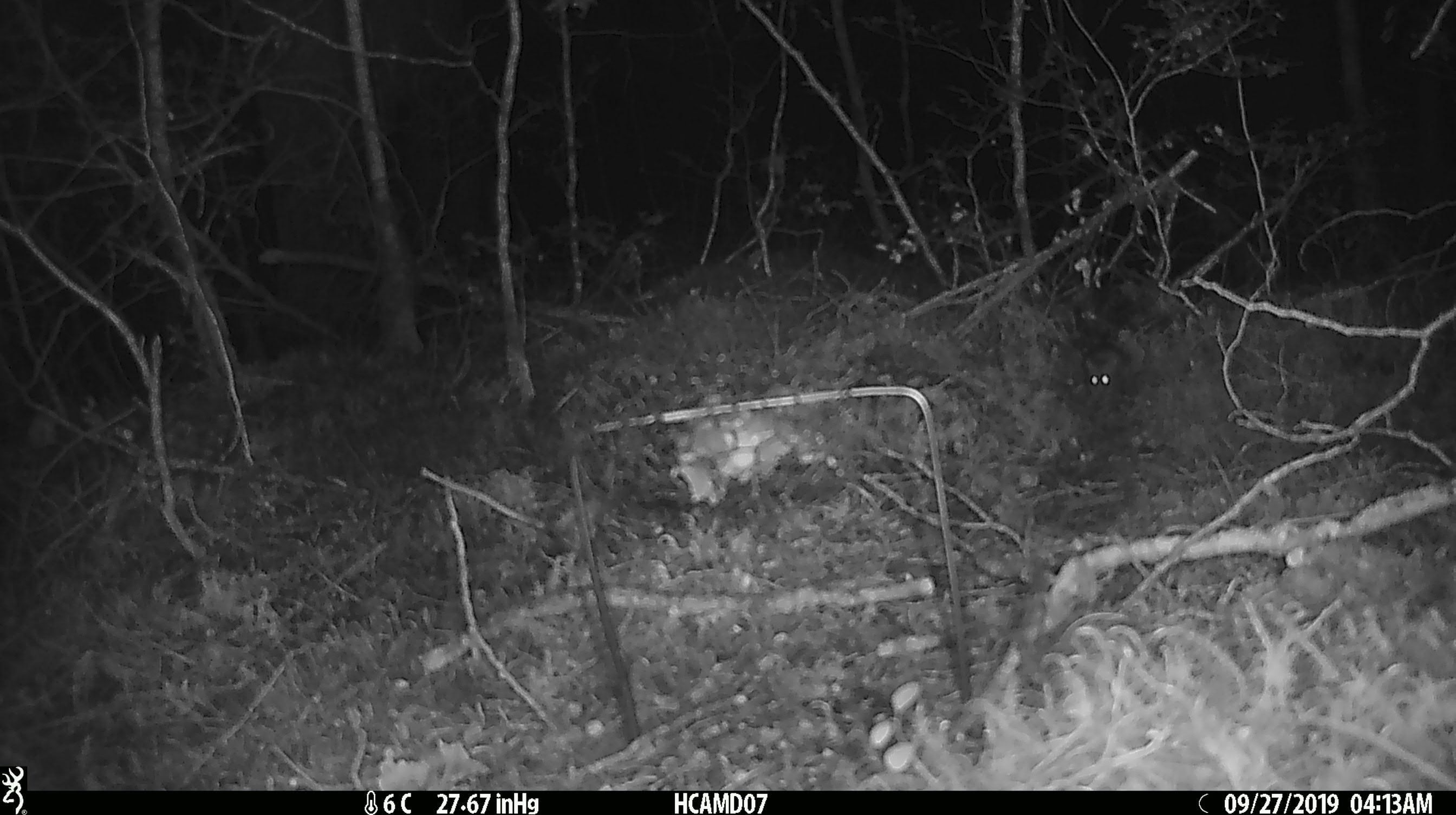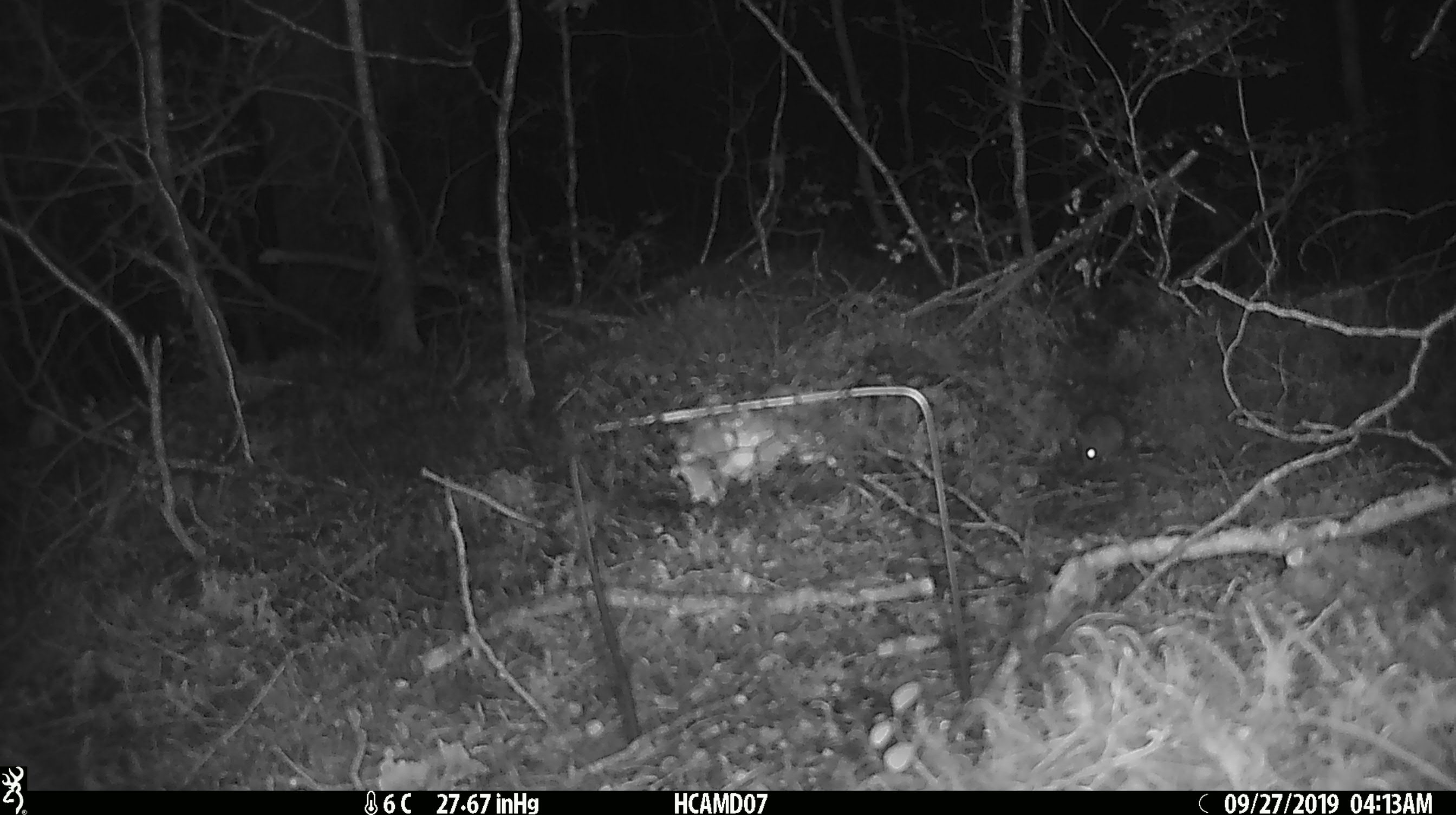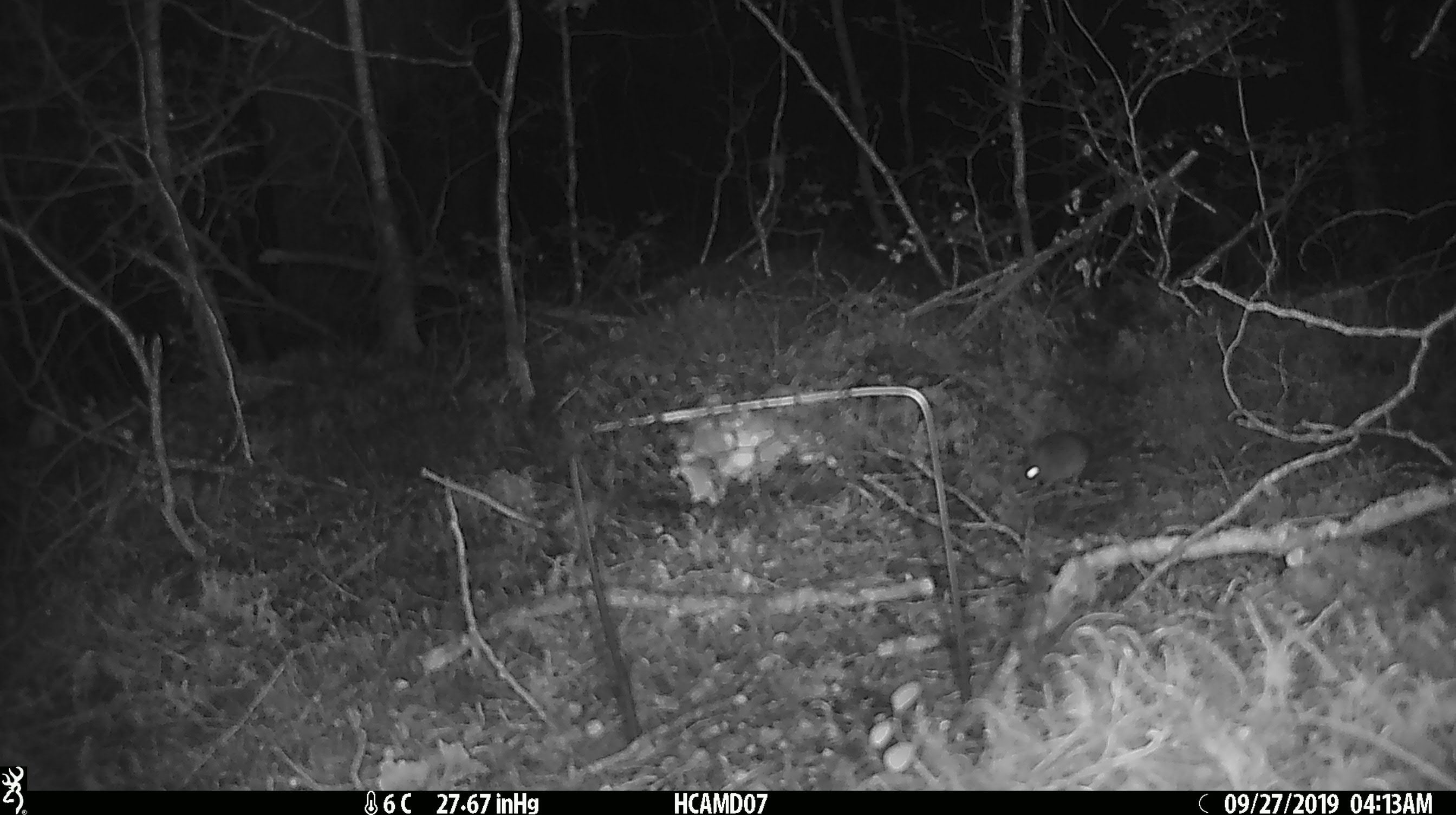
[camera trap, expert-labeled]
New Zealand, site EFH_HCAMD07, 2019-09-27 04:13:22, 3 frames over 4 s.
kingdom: Animalia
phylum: Chordata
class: Mammalia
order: Rodentia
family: Muridae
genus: Mus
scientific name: Mus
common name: mouse